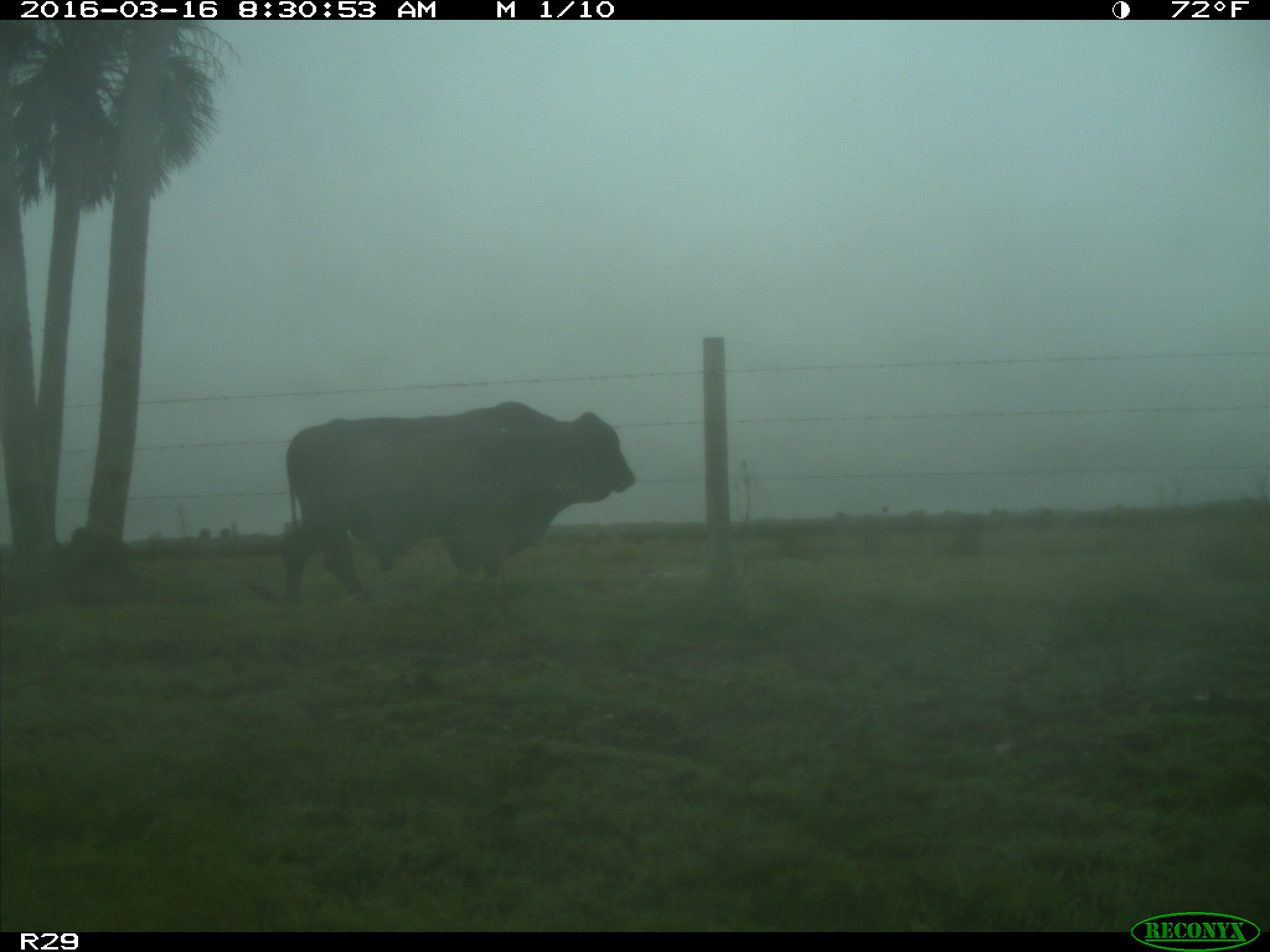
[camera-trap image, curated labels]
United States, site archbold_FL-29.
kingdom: Animalia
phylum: Chordata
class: Mammalia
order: Artiodactyla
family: Bovidae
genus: Bos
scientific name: Bos taurus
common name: domestic cow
Bos taurus (domestic cow).